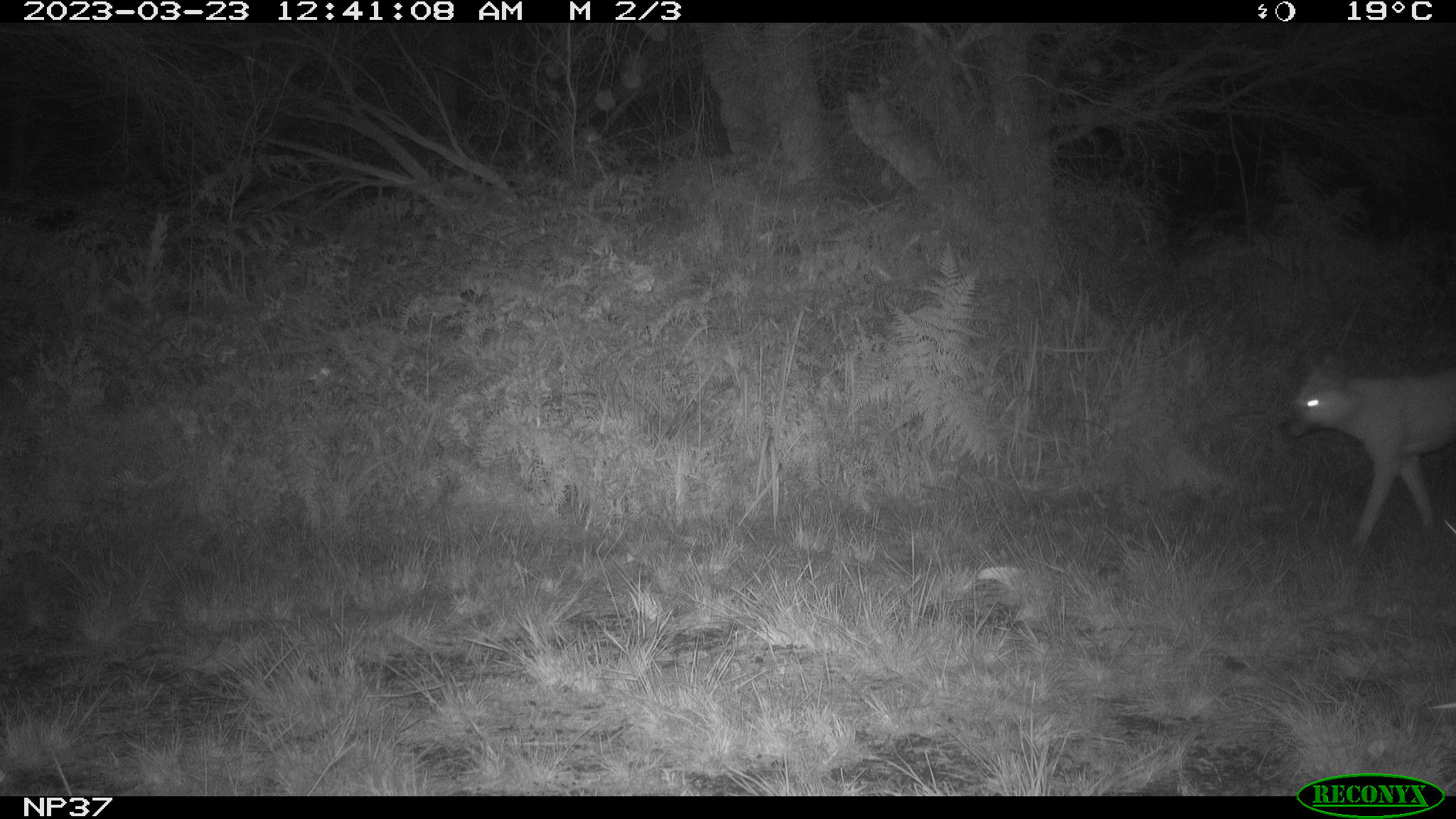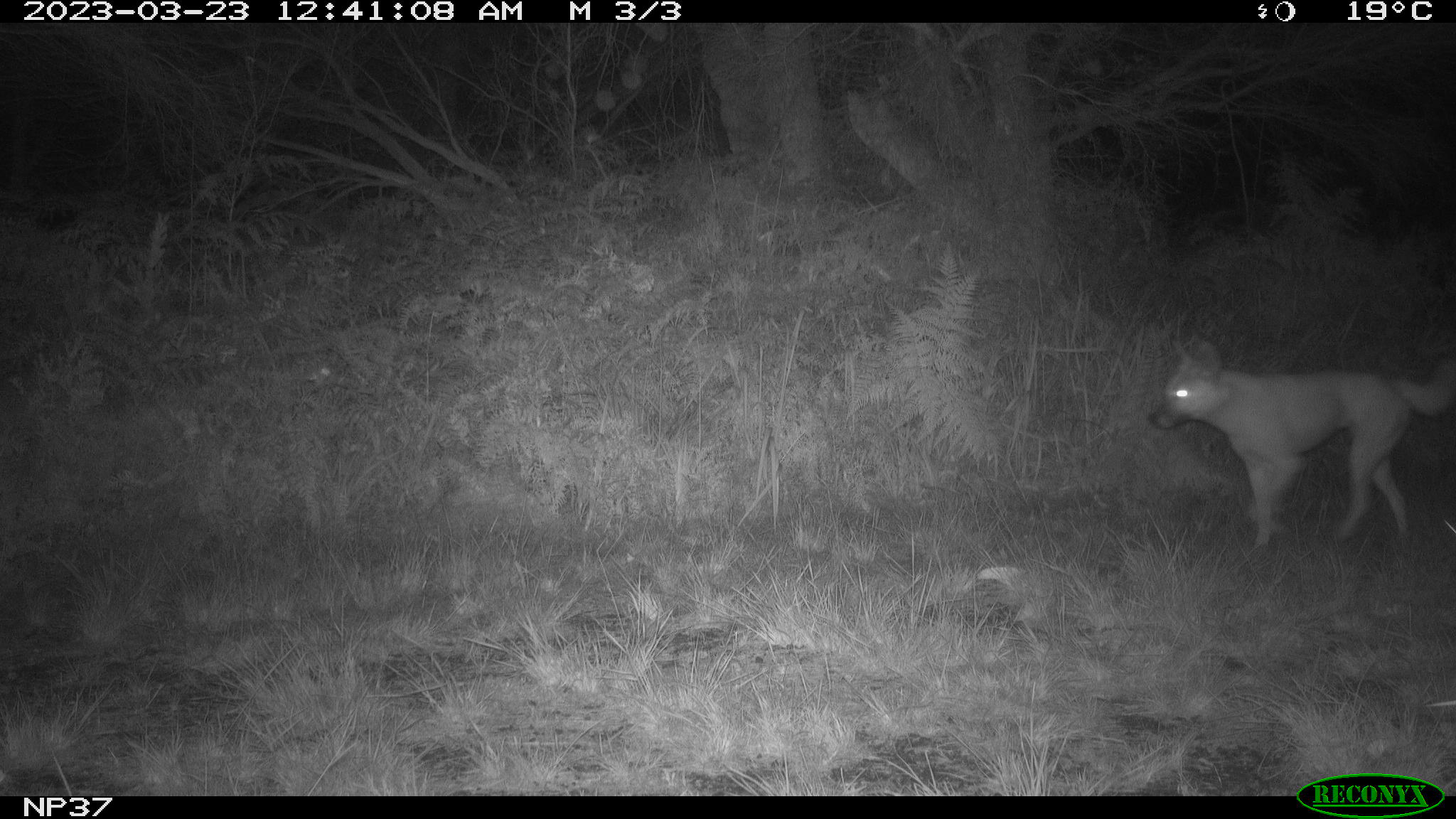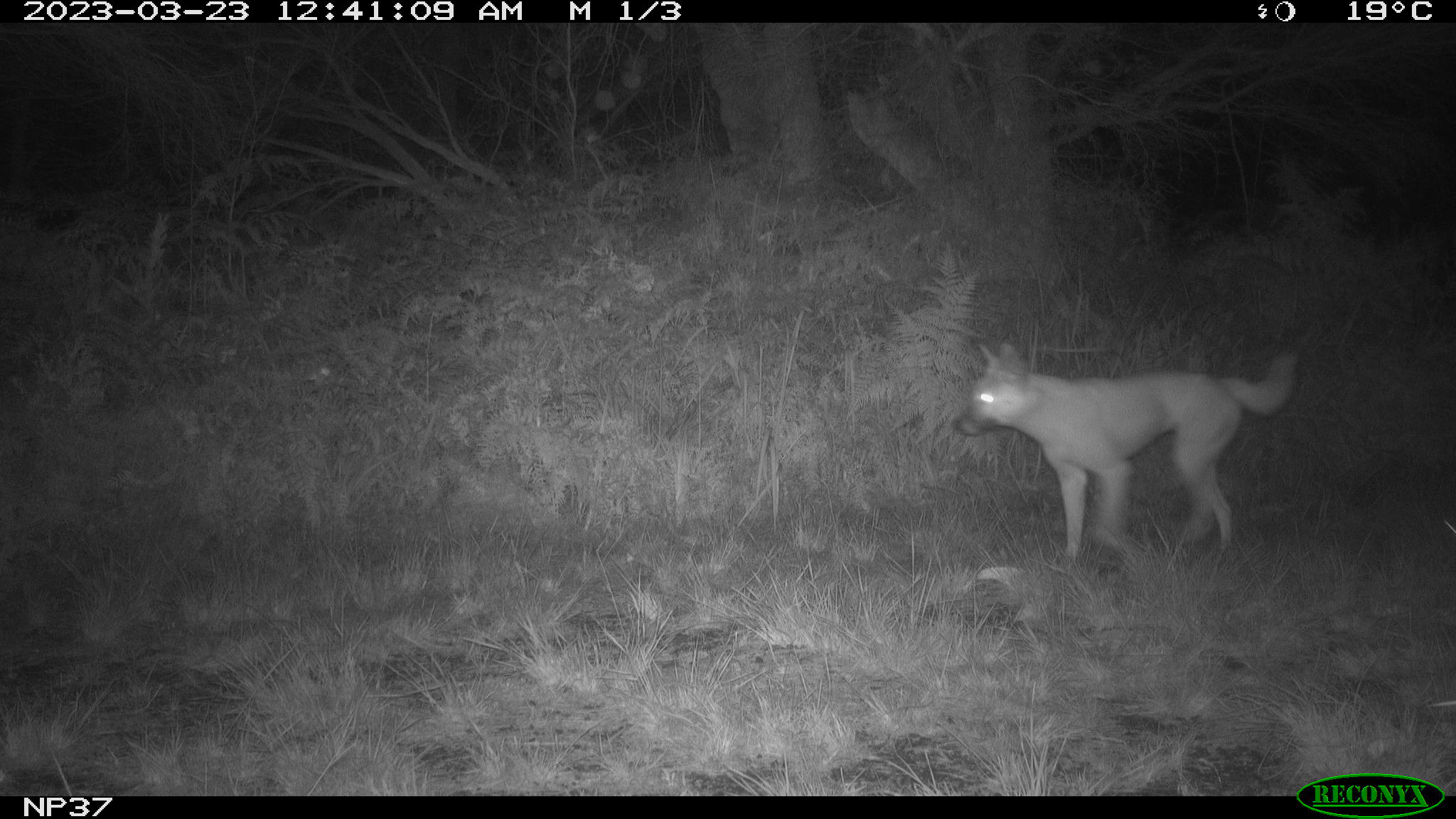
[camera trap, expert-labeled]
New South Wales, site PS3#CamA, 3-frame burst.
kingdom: Animalia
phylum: Chordata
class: Mammalia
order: Carnivora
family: Canidae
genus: Canis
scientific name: Canis familiaris dingo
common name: dingo